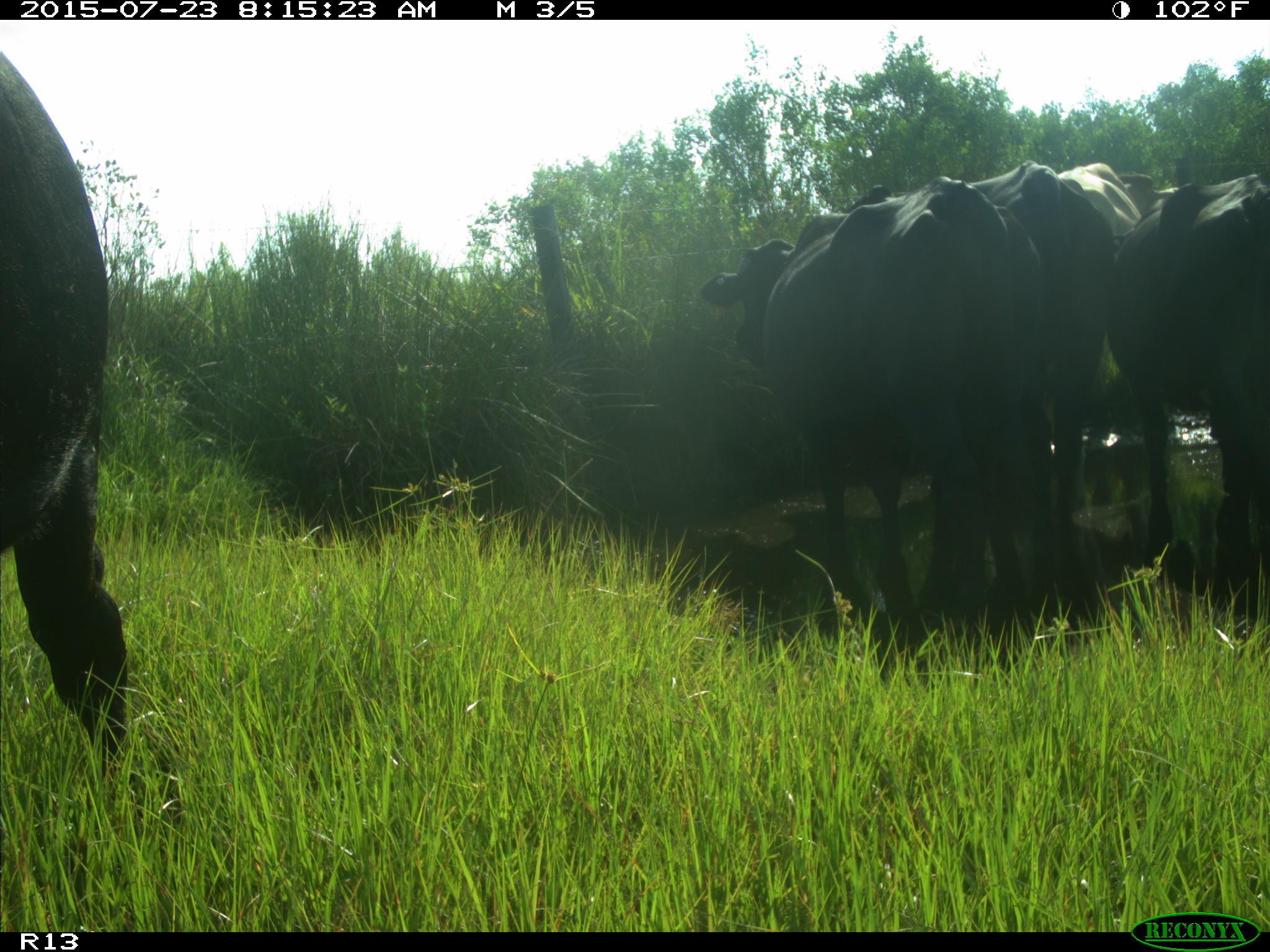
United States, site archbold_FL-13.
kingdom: Animalia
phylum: Chordata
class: Mammalia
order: Artiodactyla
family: Bovidae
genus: Bos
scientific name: Bos taurus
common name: domestic cow